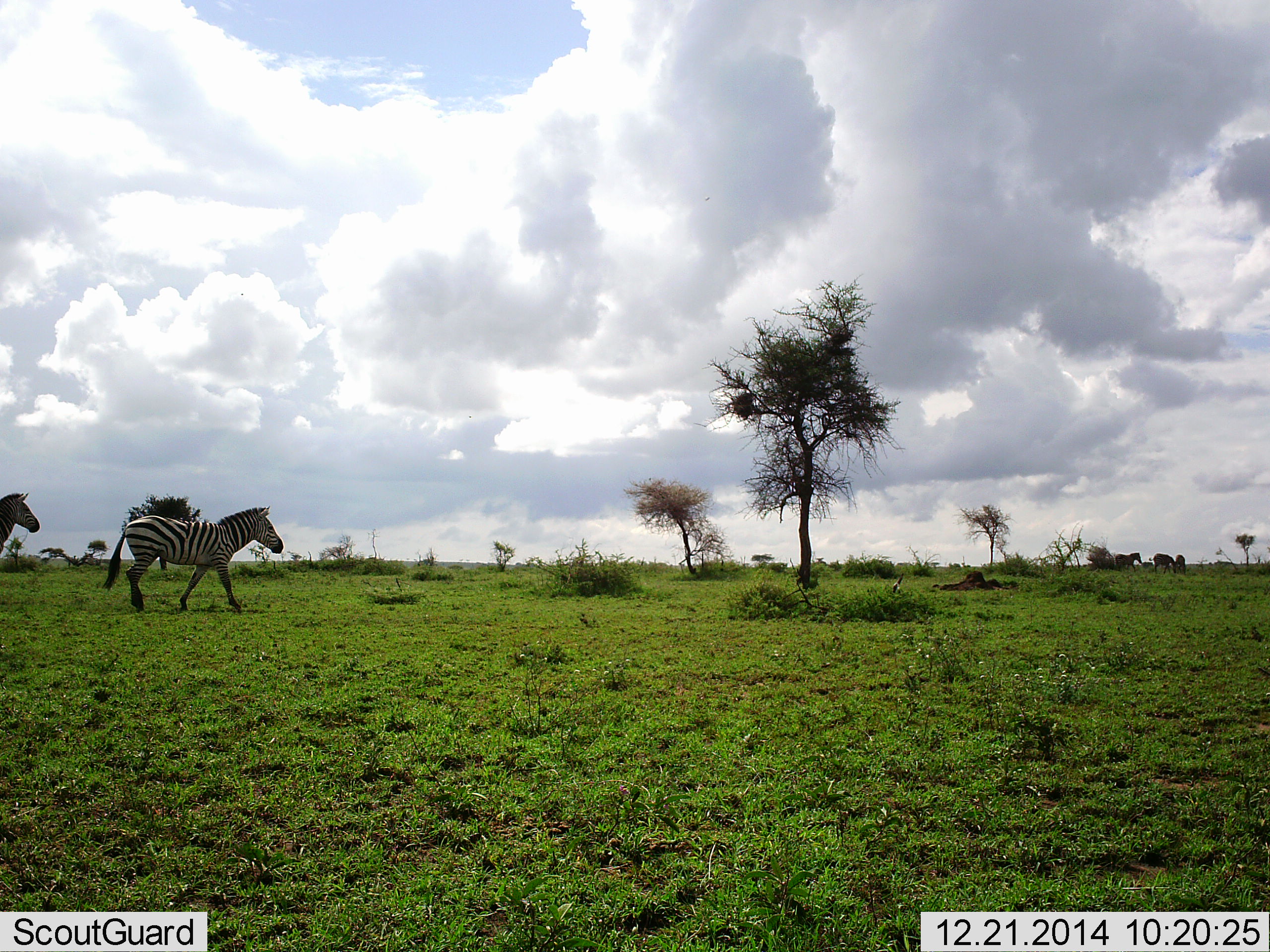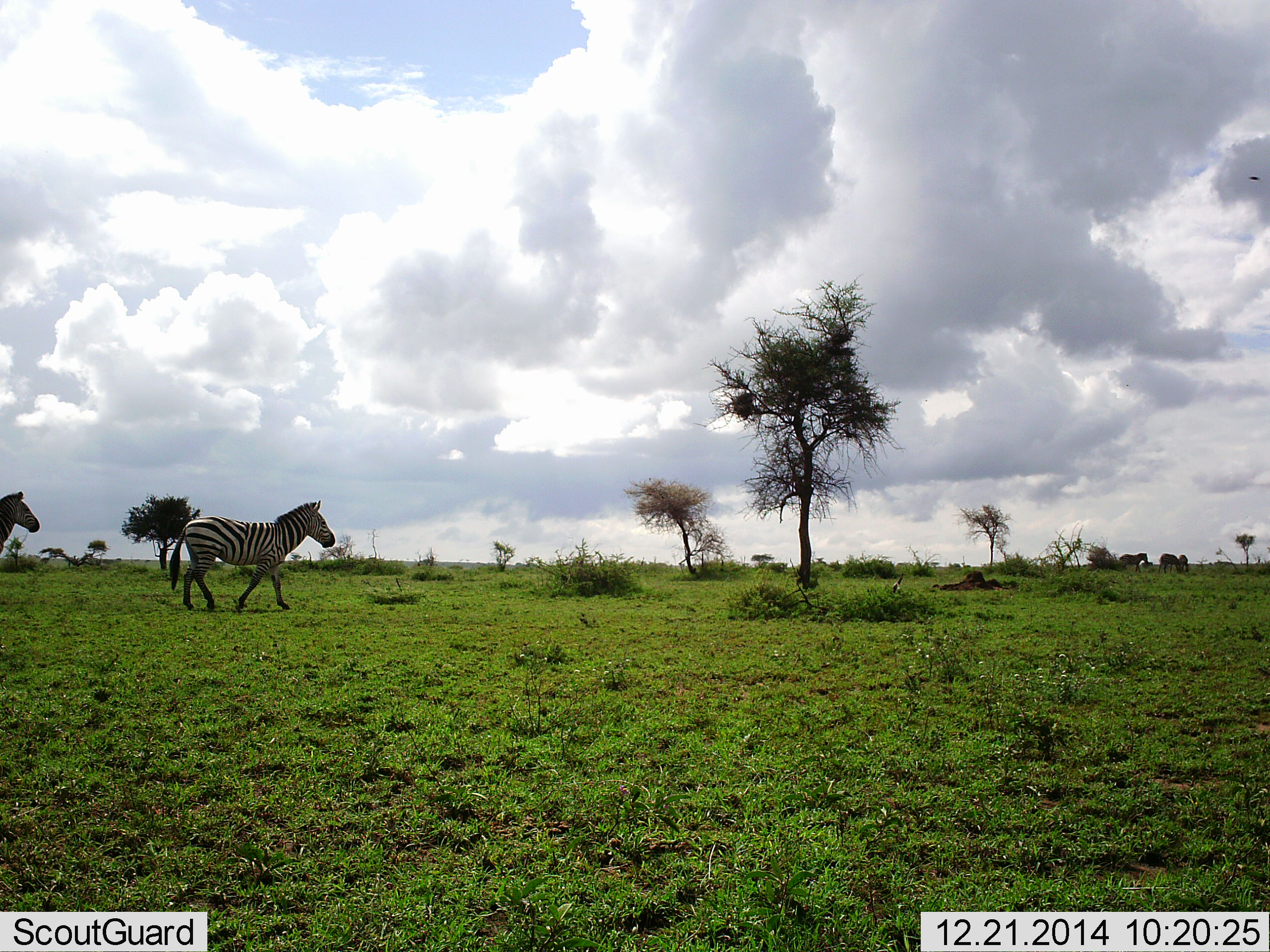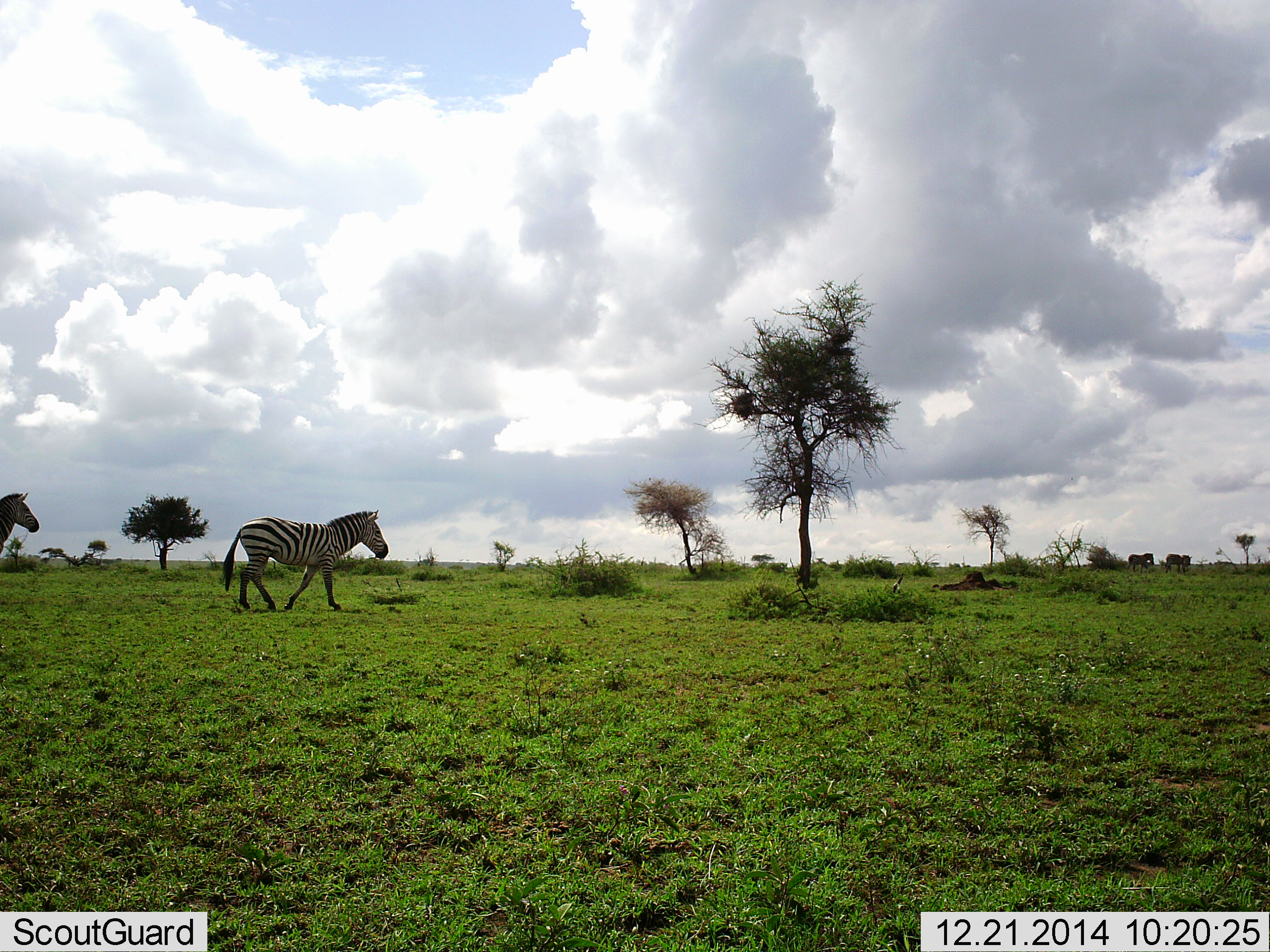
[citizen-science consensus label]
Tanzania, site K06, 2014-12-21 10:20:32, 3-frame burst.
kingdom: Animalia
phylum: Chordata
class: Mammalia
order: Perissodactyla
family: Equidae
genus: Equus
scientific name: Equus quagga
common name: plains zebra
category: zebra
Zebra (plains zebra) (Equus quagga), count 2. Behavior (volunteer vote fractions): standing 30%, resting 0%, moving 100%, interacting 0%. Young present (vote fraction): 0%. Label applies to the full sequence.